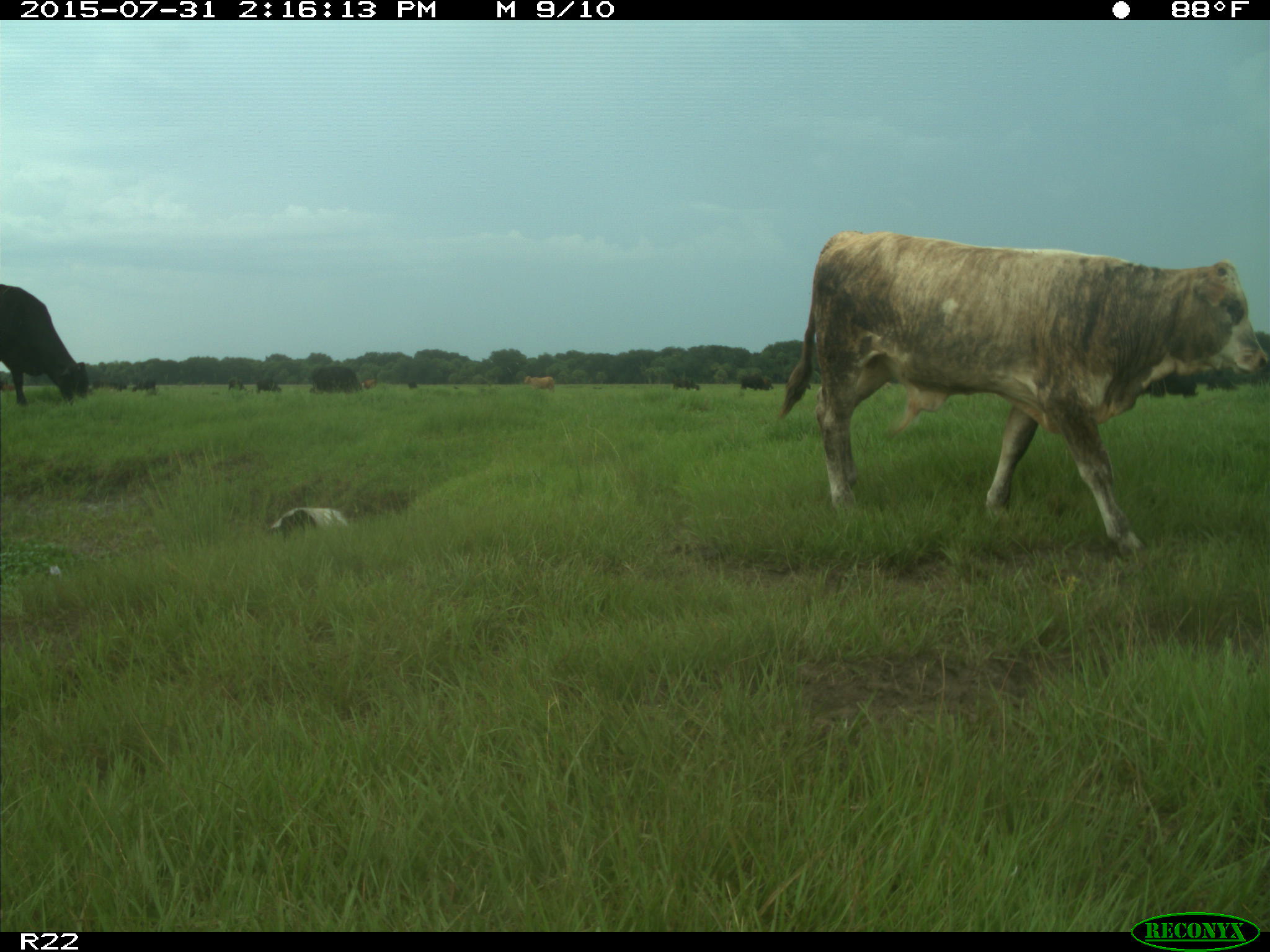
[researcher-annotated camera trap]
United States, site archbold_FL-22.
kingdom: Animalia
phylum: Chordata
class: Mammalia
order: Artiodactyla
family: Bovidae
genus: Bos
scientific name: Bos taurus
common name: domestic cow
Bos taurus (domestic cow).